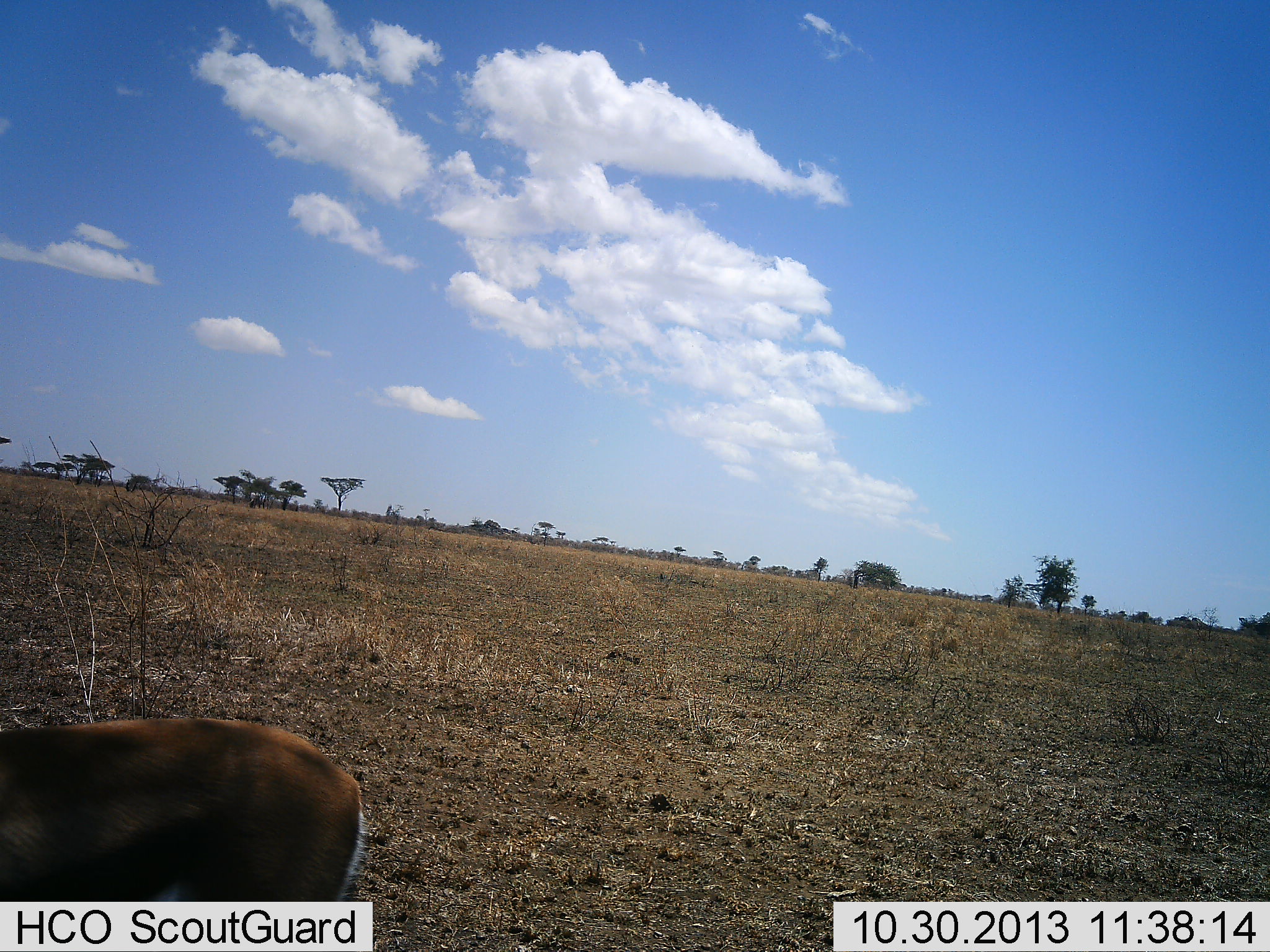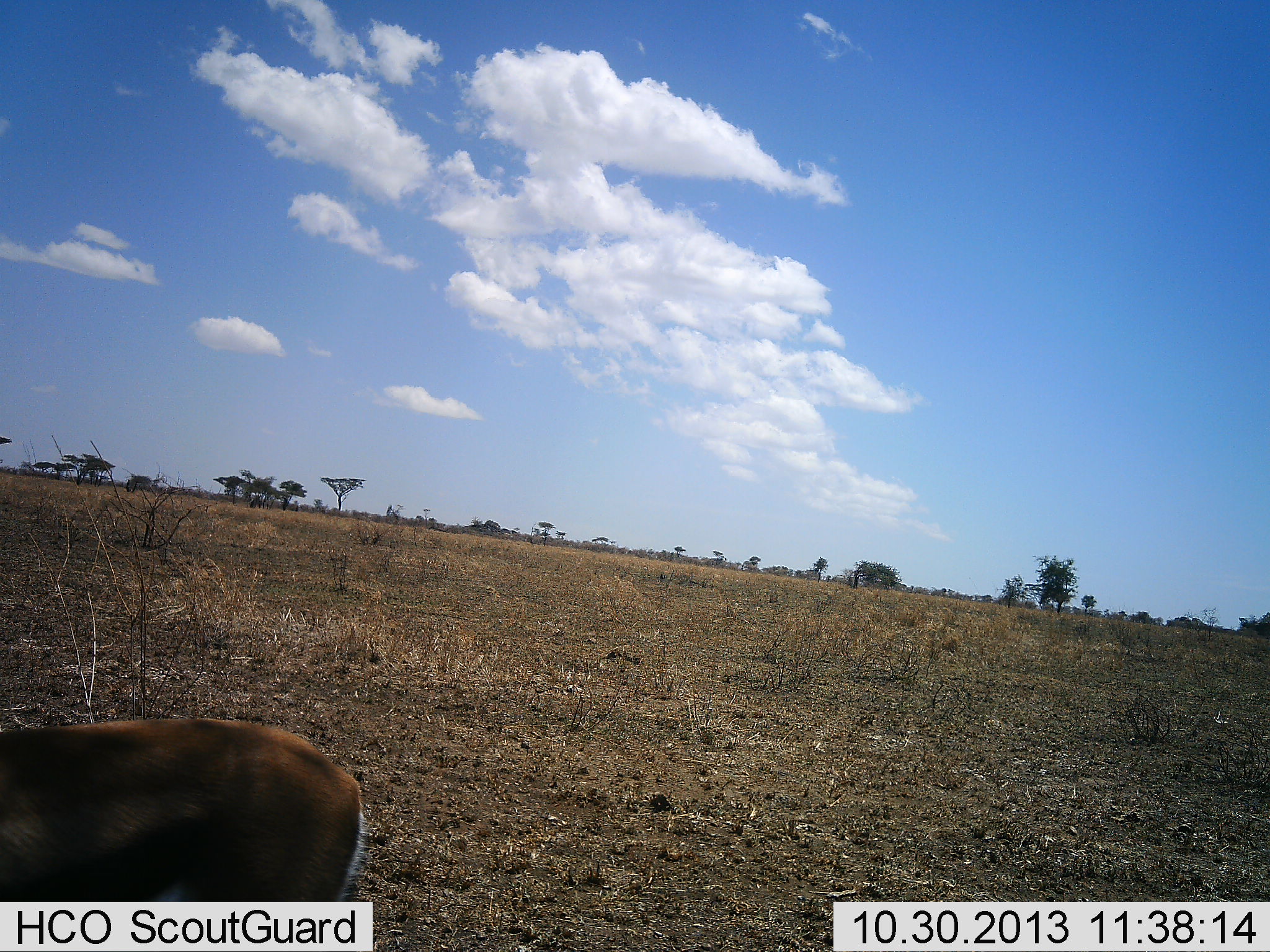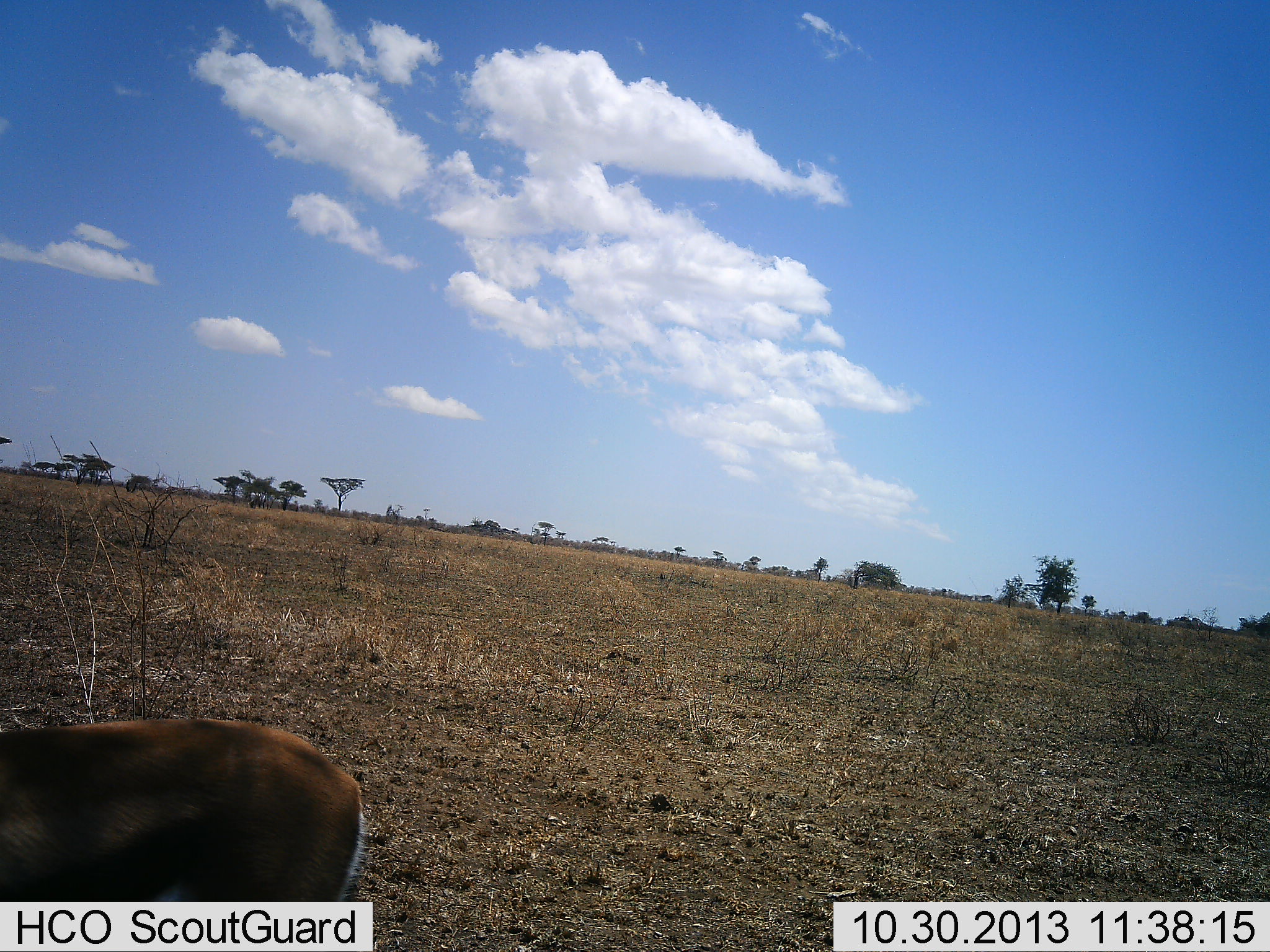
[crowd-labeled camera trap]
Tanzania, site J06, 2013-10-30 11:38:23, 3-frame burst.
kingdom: Animalia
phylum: Chordata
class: Mammalia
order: Artiodactyla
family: Bovidae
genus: Eudorcas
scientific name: Eudorcas thomsonii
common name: thomson's gazelle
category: gazellethomsons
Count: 1.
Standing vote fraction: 100%.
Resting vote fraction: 0%.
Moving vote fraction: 0%.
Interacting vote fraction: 0%.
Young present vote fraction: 0%.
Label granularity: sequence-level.